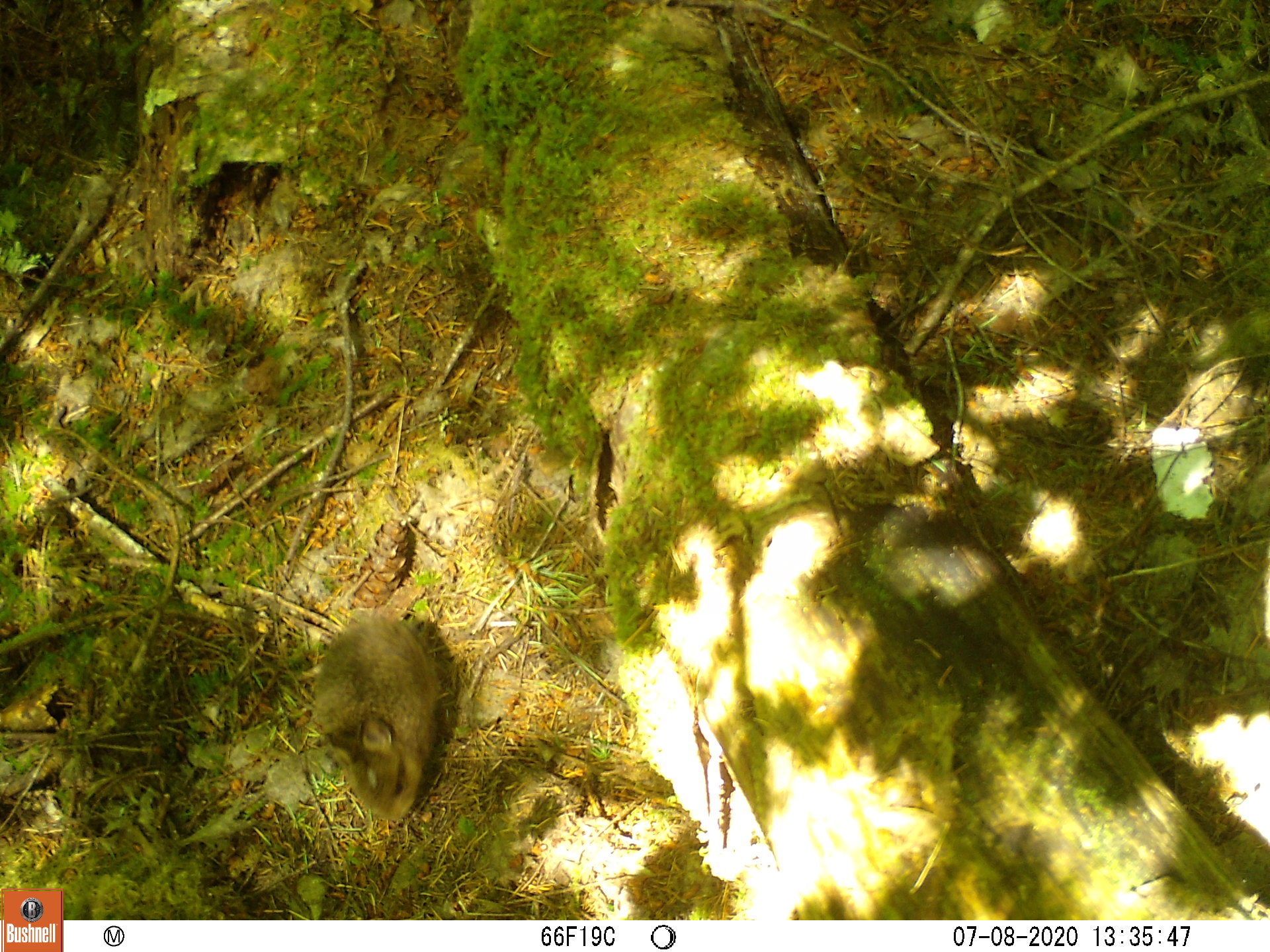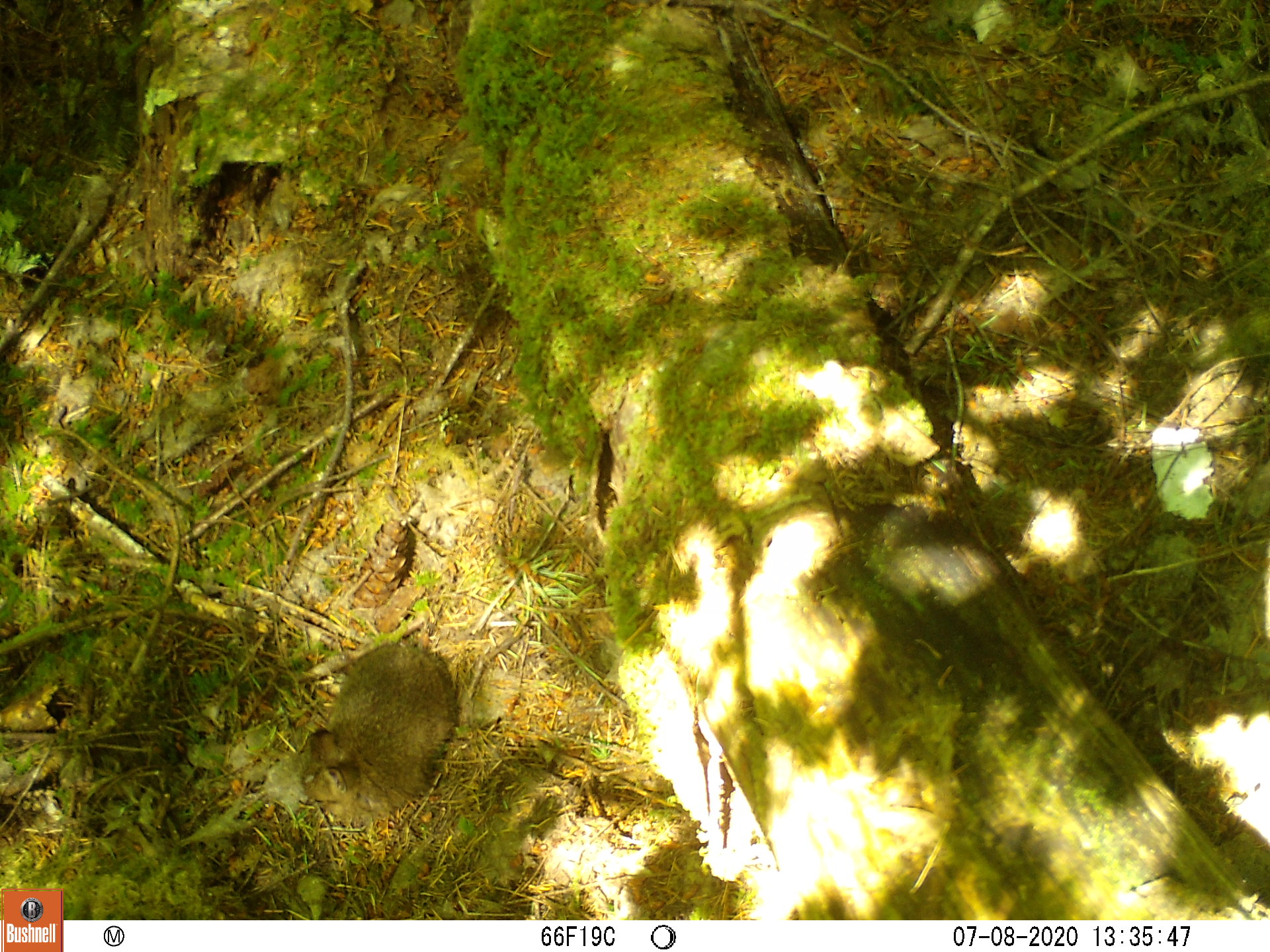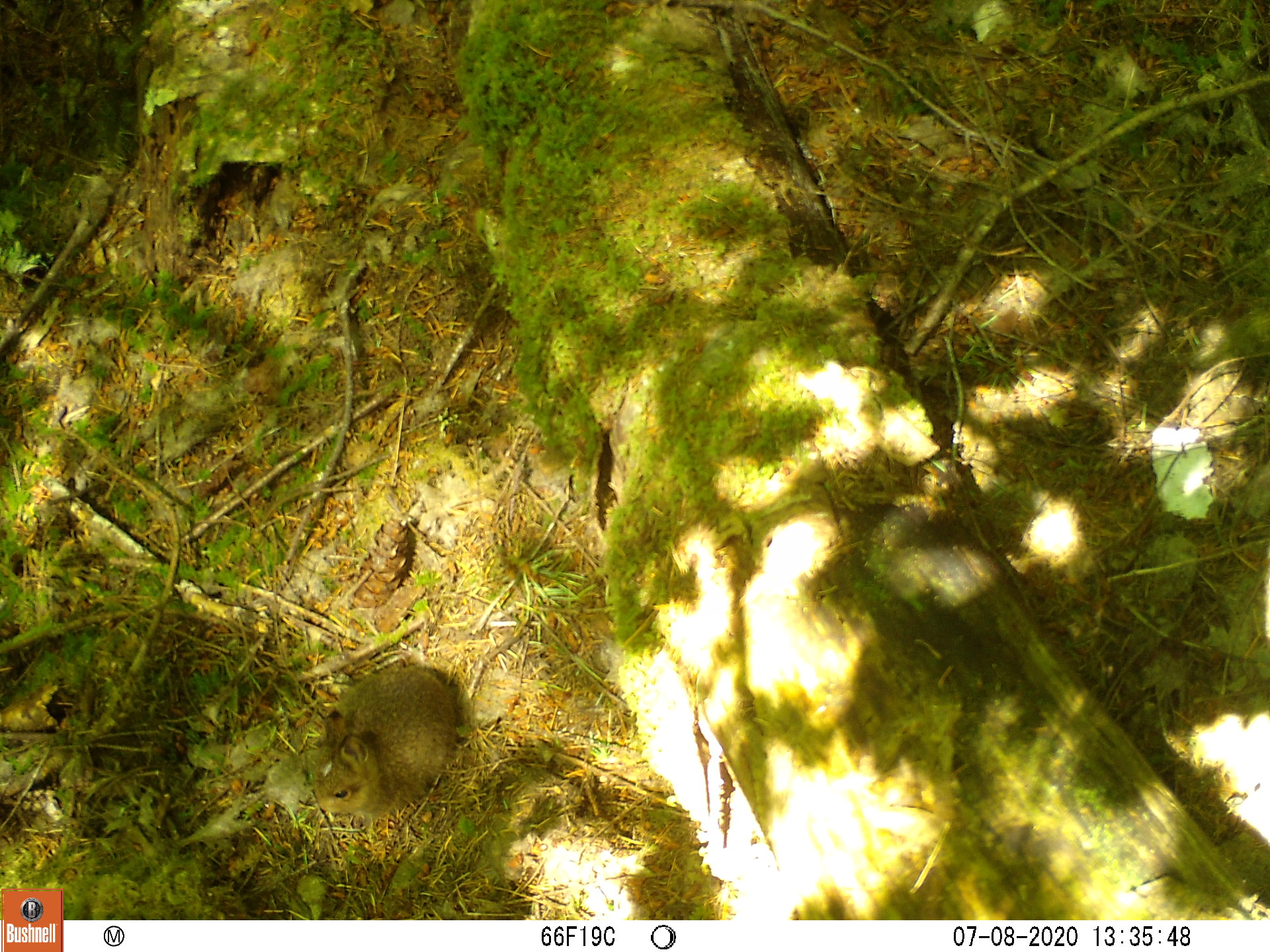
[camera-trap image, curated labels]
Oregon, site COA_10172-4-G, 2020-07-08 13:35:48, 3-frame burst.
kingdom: Animalia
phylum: Chordata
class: Mammalia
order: Lagomorpha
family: Leporidae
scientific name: Leporidae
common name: hares and rabbits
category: leporidae family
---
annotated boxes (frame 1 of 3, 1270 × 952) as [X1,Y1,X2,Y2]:
leporidae family: [305,613,451,822]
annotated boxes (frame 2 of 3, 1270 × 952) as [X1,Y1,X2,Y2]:
leporidae family: [258,643,468,827]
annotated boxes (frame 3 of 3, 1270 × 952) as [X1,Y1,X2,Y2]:
leporidae family: [264,649,461,835]